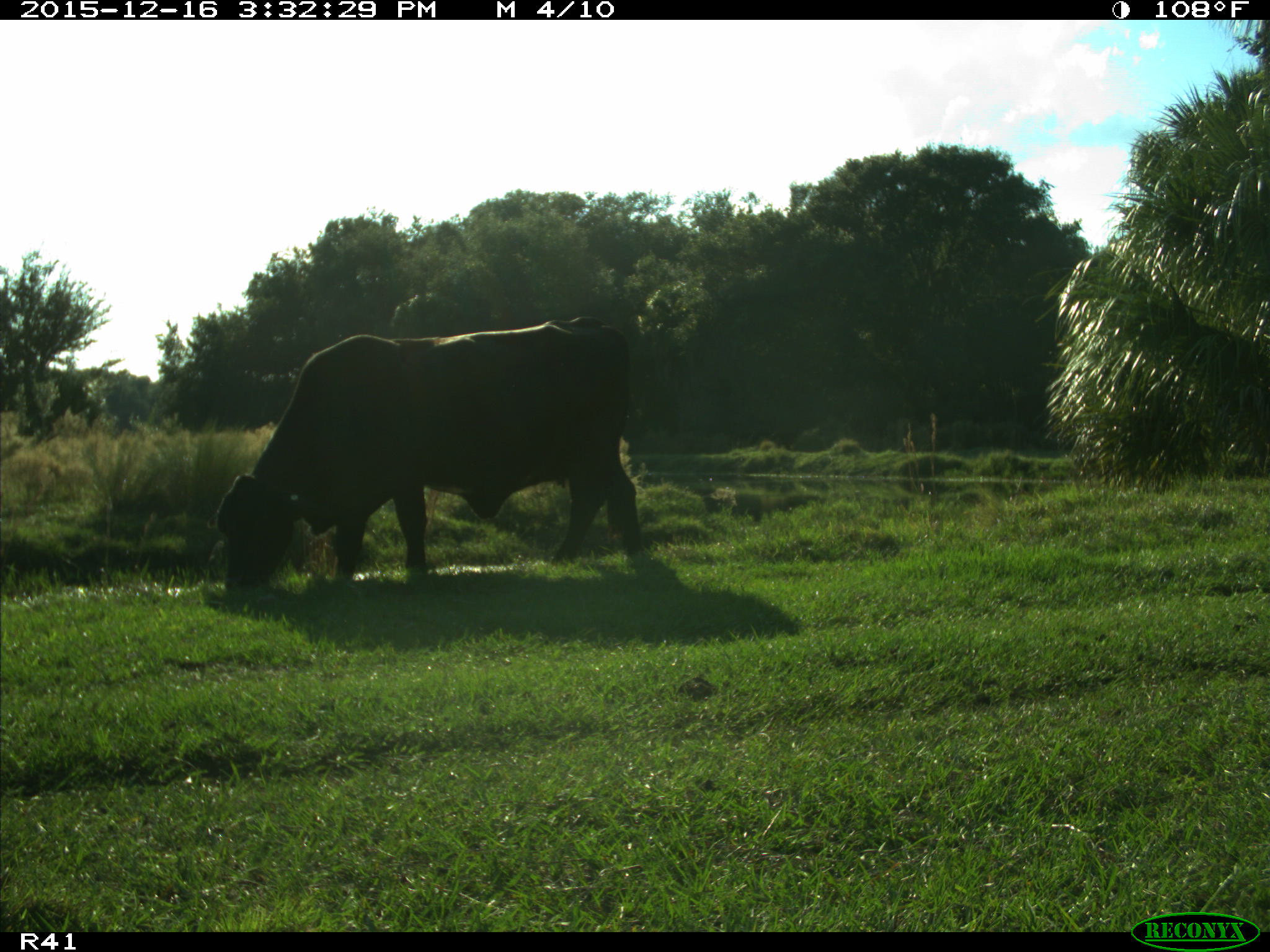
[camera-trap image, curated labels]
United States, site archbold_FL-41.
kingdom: Animalia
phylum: Chordata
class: Mammalia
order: Artiodactyla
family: Bovidae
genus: Bos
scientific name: Bos taurus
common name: domestic cow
Bos taurus (domestic cow).